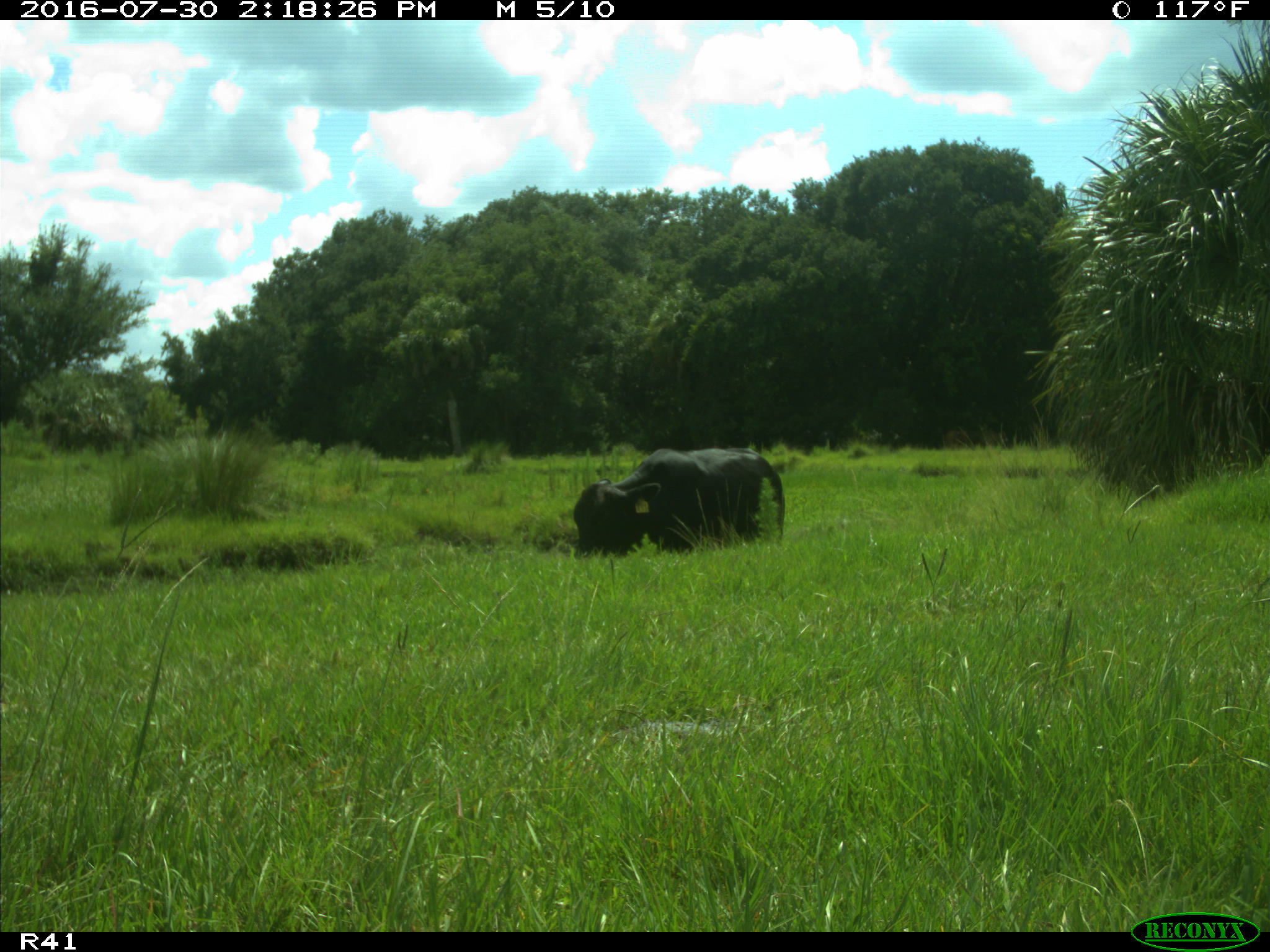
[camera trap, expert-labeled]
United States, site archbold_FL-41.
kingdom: Animalia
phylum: Chordata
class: Mammalia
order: Artiodactyla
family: Bovidae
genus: Bos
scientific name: Bos taurus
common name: domestic cow